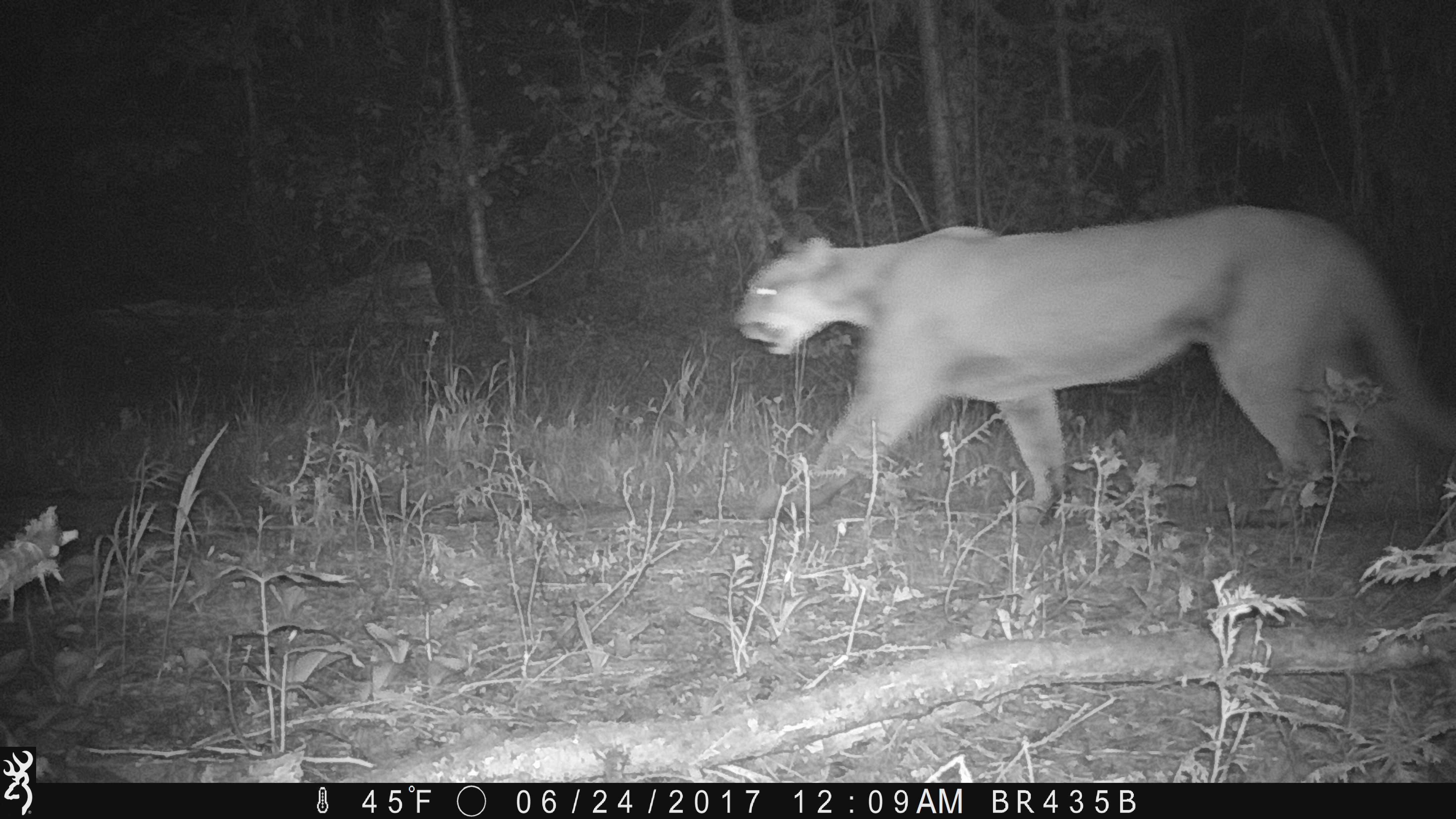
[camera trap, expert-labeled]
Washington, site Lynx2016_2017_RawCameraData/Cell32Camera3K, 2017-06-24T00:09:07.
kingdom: Animalia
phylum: Chordata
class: Mammalia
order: Carnivora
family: Felidae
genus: Puma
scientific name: Puma concolor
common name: mountain lion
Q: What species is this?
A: Puma concolor (mountain lion).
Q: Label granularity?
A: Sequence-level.